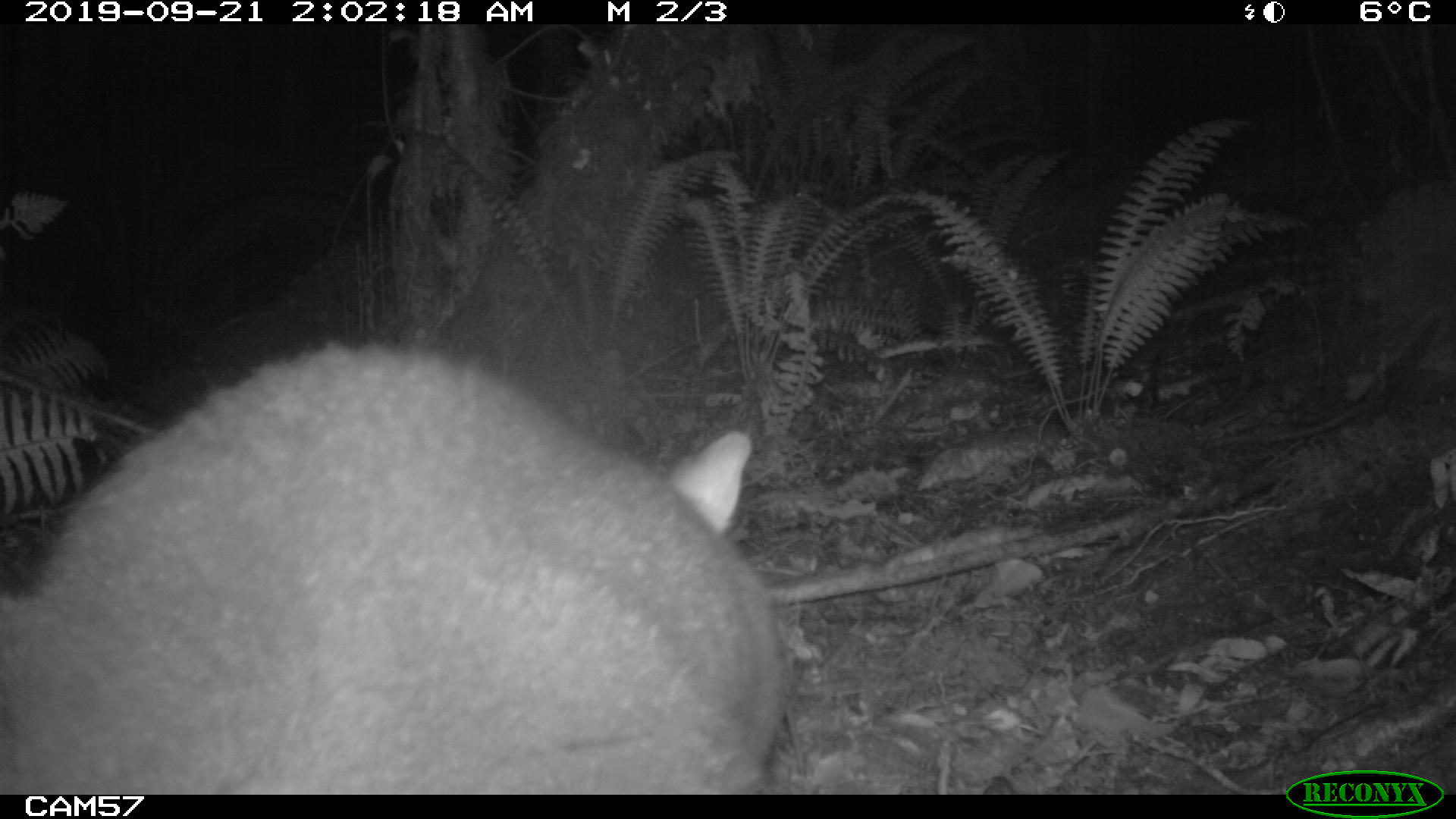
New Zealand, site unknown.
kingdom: Animalia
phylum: Chordata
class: Mammalia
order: Diprotodontia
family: Phalangeridae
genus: Trichosurus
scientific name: Trichosurus vulpecula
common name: common brushtail possum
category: possum